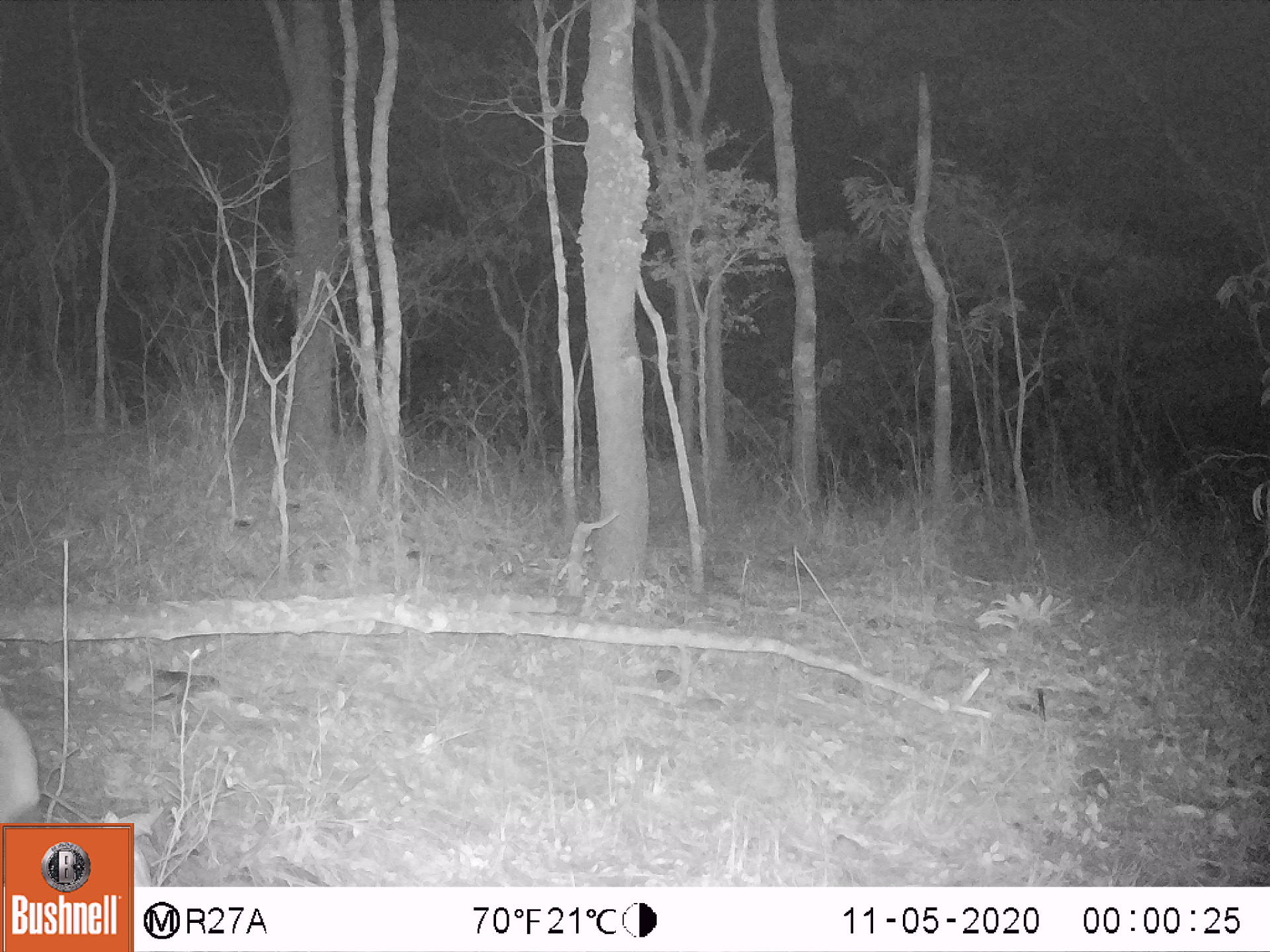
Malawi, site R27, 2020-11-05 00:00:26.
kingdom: Animalia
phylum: Chordata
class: Mammalia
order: Artiodactyla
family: Bovidae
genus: Sylvicapra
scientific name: Sylvicapra grimmia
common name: common duiker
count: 1